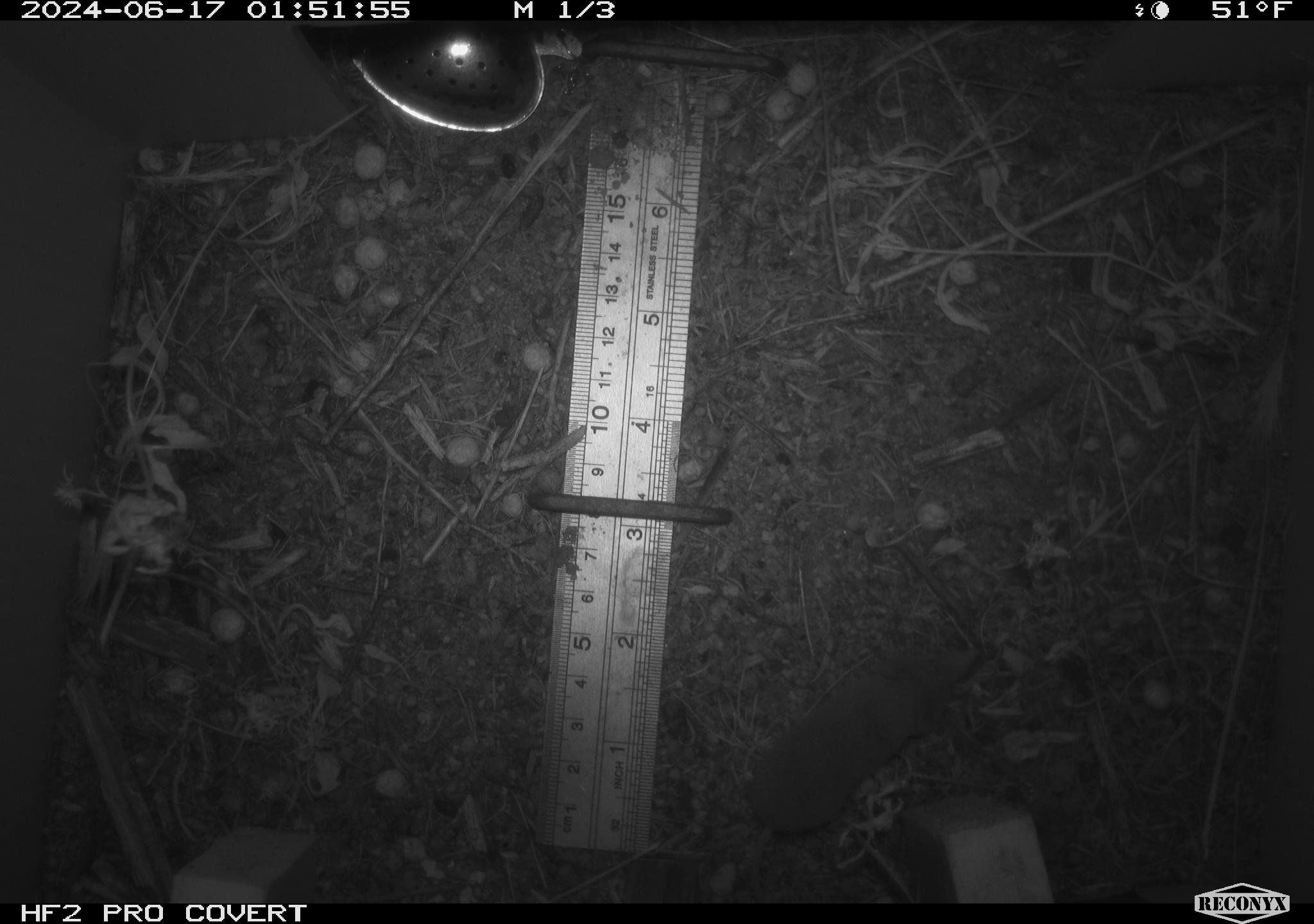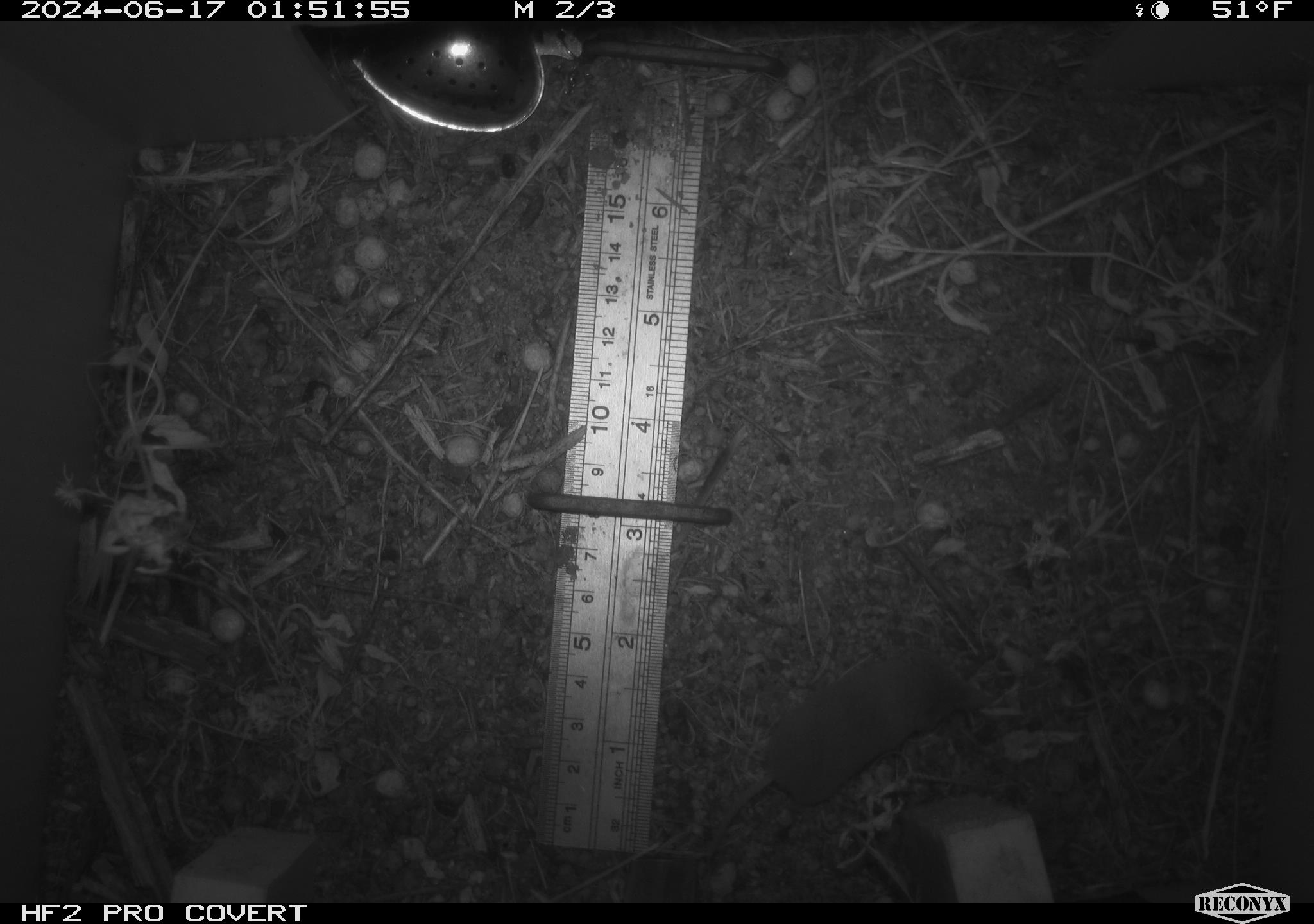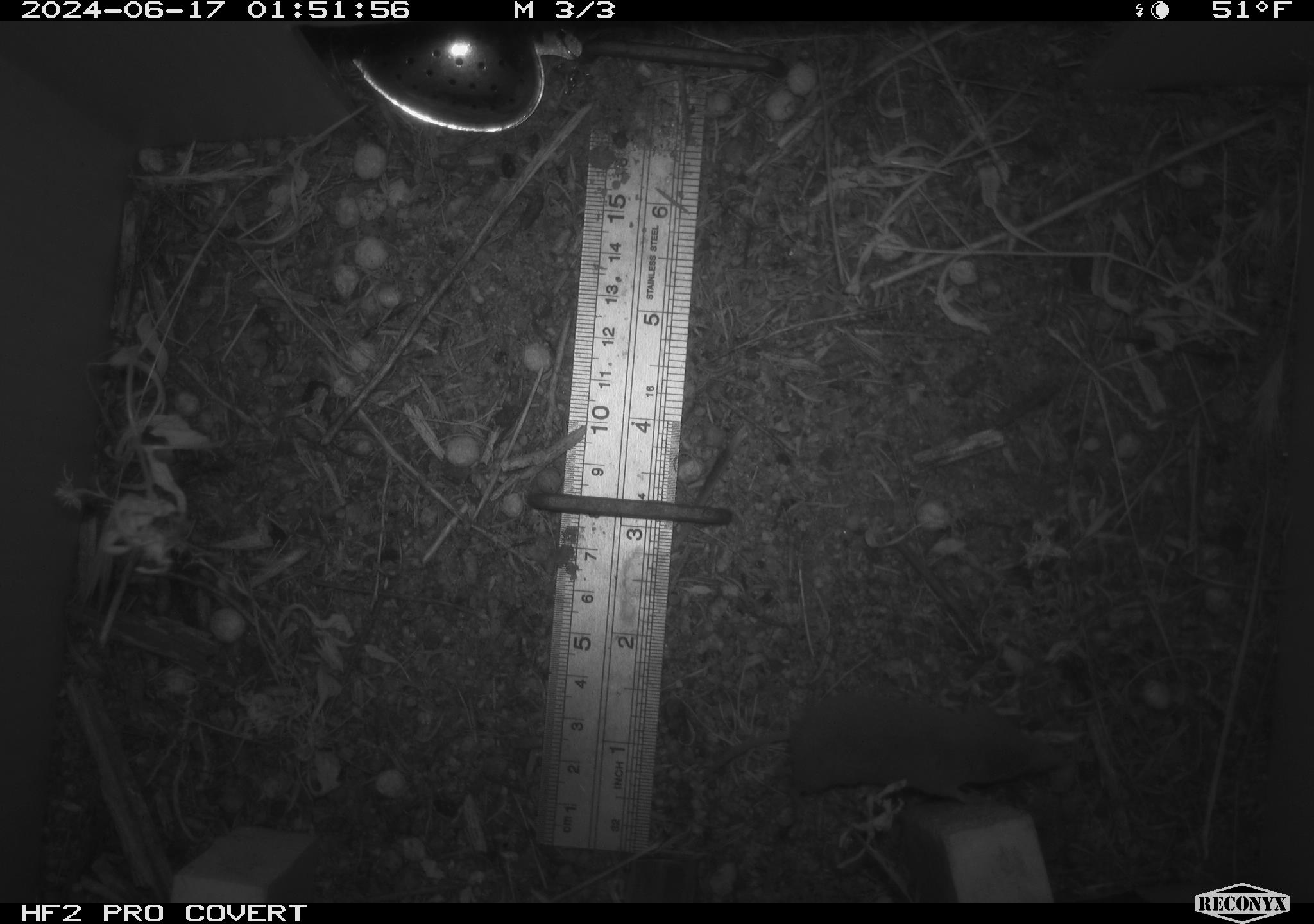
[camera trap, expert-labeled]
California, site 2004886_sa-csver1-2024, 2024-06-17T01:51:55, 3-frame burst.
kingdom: Animalia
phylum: Chordata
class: Mammalia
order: Rodentia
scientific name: Rodentia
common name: rodent